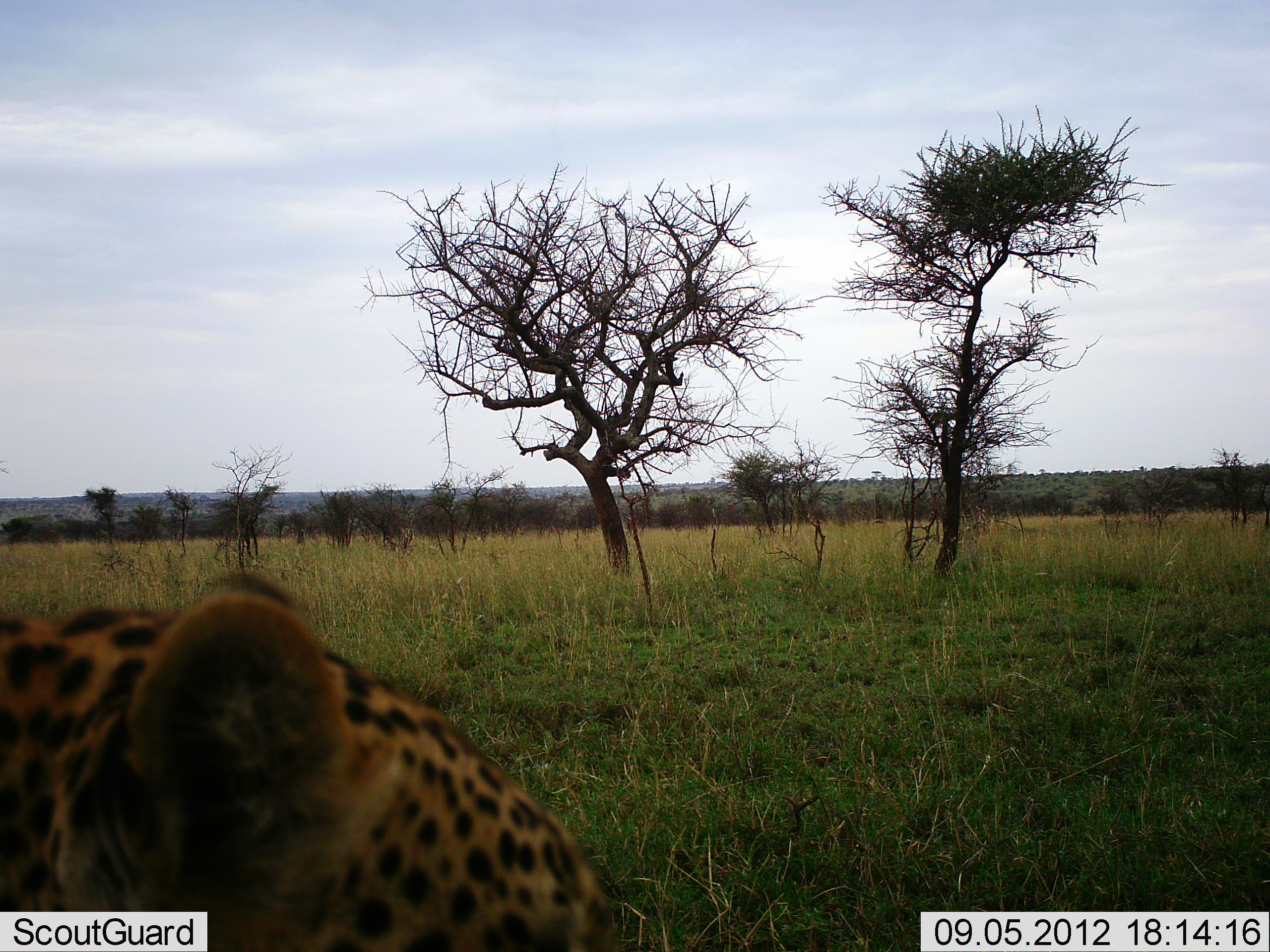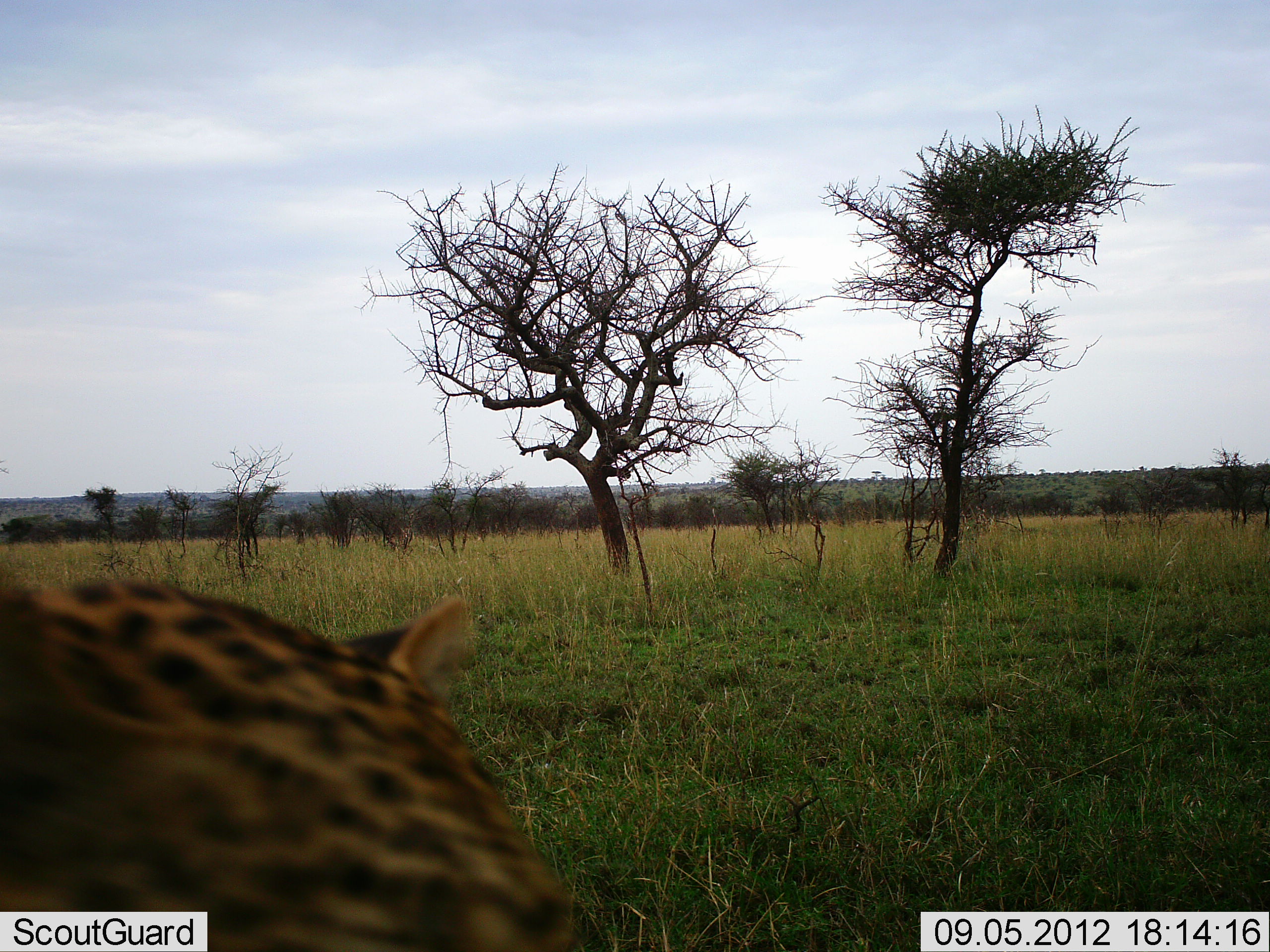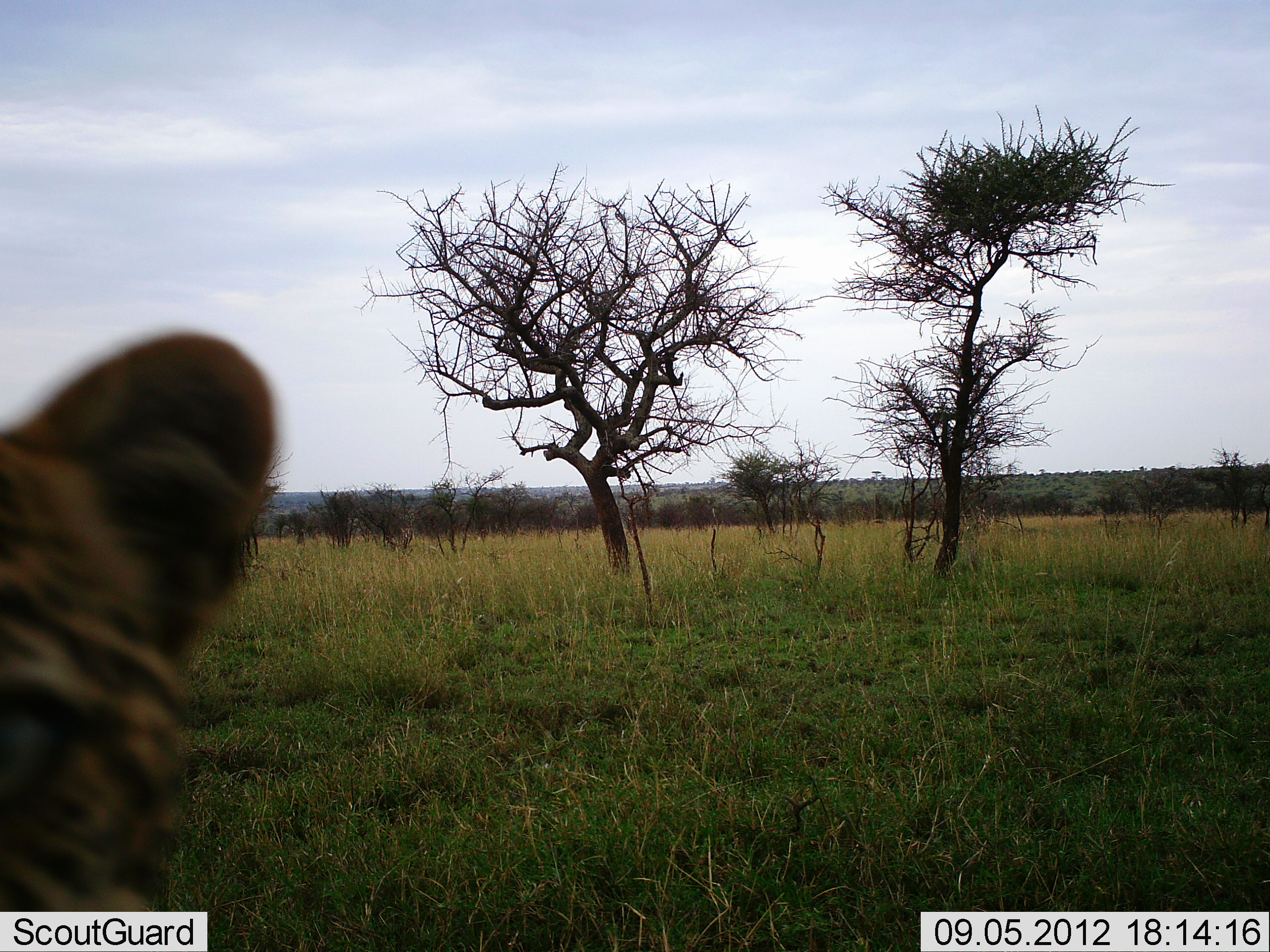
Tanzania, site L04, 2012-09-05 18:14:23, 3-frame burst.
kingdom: Animalia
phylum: Chordata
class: Mammalia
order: Carnivora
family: Felidae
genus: Panthera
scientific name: Panthera pardus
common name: leopard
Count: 1.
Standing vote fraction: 60%.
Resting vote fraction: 10%.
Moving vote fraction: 30%.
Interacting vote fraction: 0%.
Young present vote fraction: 10%.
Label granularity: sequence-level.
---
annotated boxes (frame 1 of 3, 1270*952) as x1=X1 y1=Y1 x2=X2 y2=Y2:
animal: x1=0 y1=573 x2=615 y2=952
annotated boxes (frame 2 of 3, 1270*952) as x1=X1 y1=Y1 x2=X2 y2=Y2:
animal: x1=0 y1=581 x2=586 y2=952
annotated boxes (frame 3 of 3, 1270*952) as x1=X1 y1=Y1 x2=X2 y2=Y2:
animal: x1=0 y1=334 x2=278 y2=952